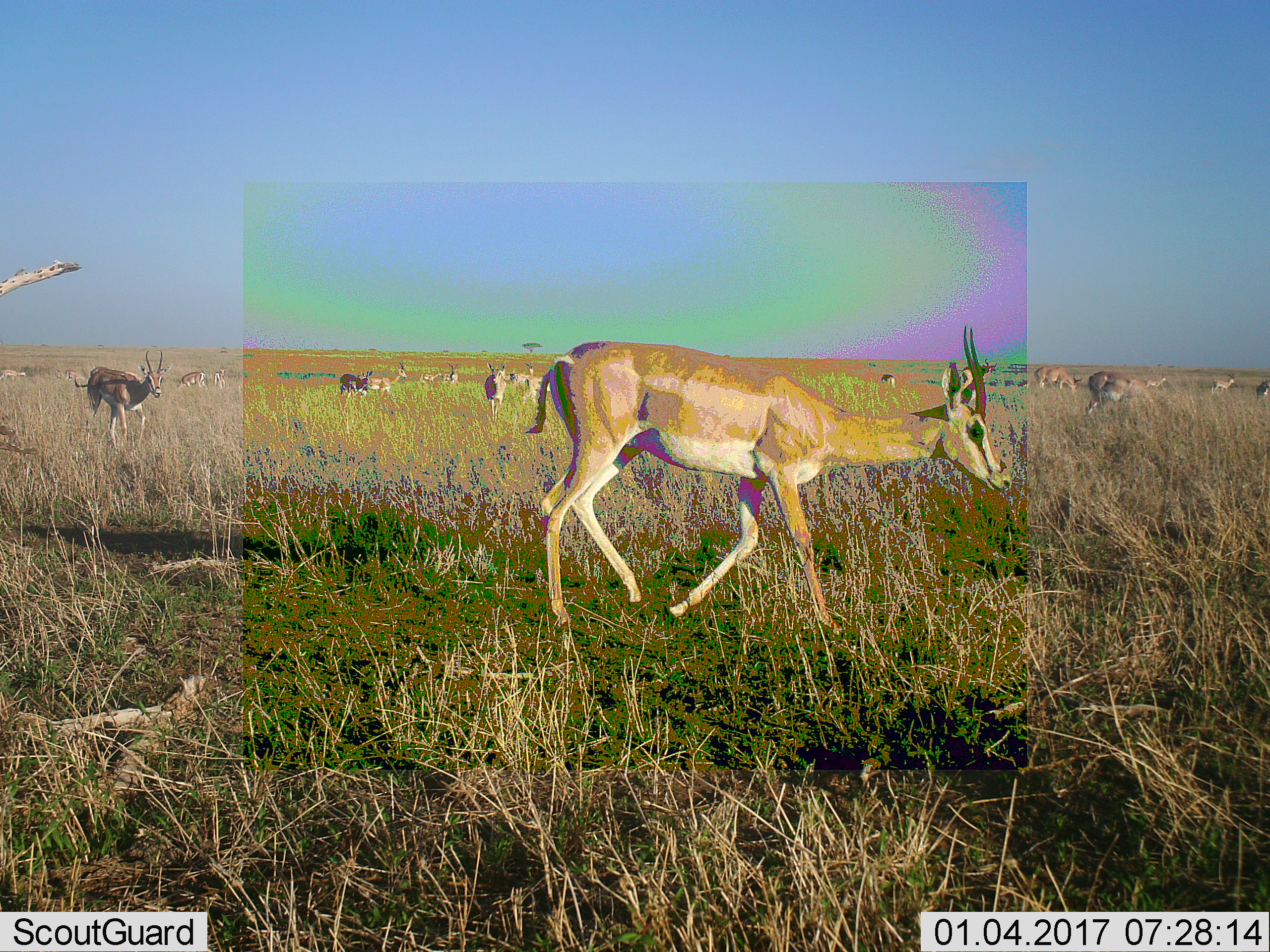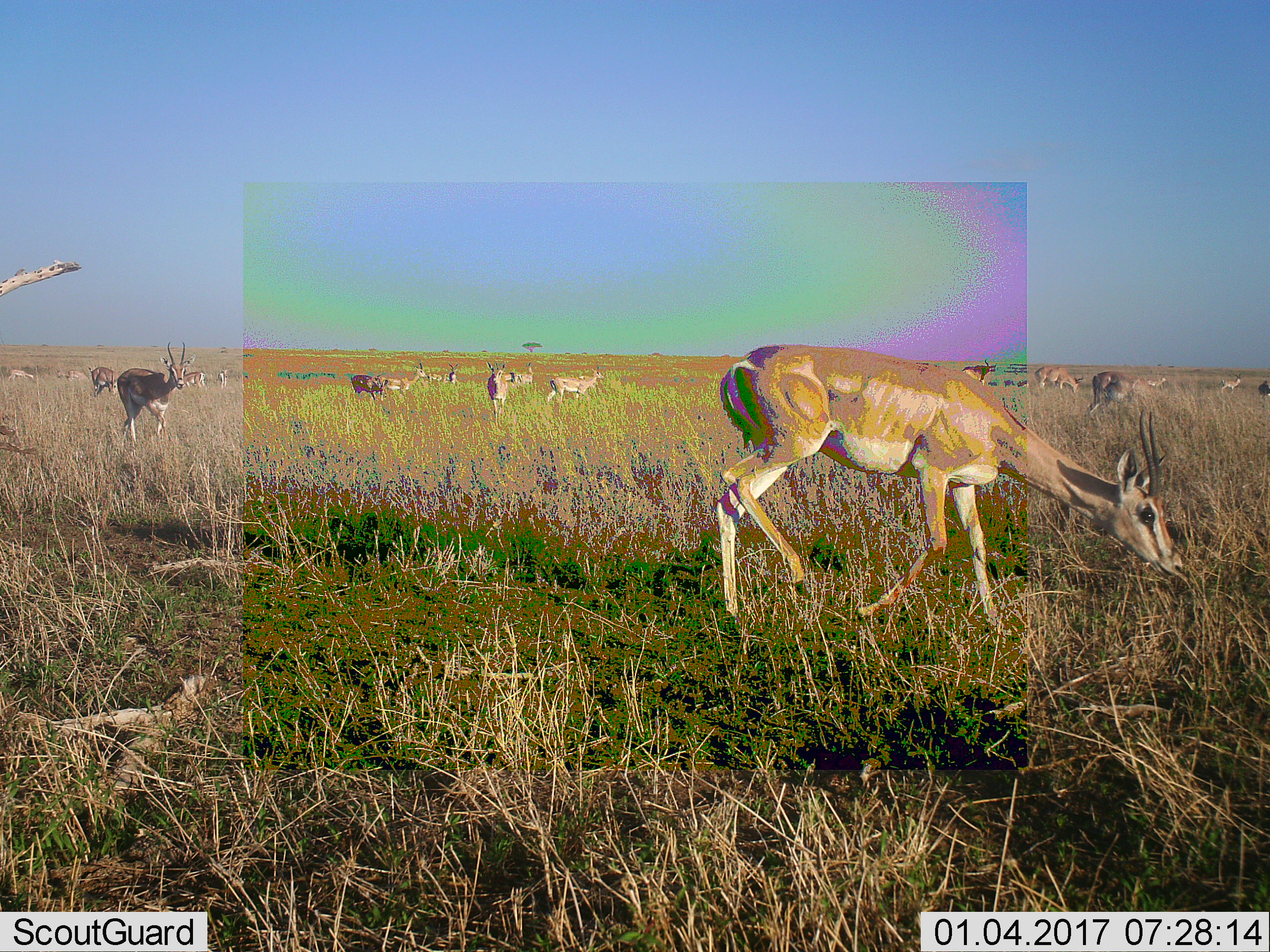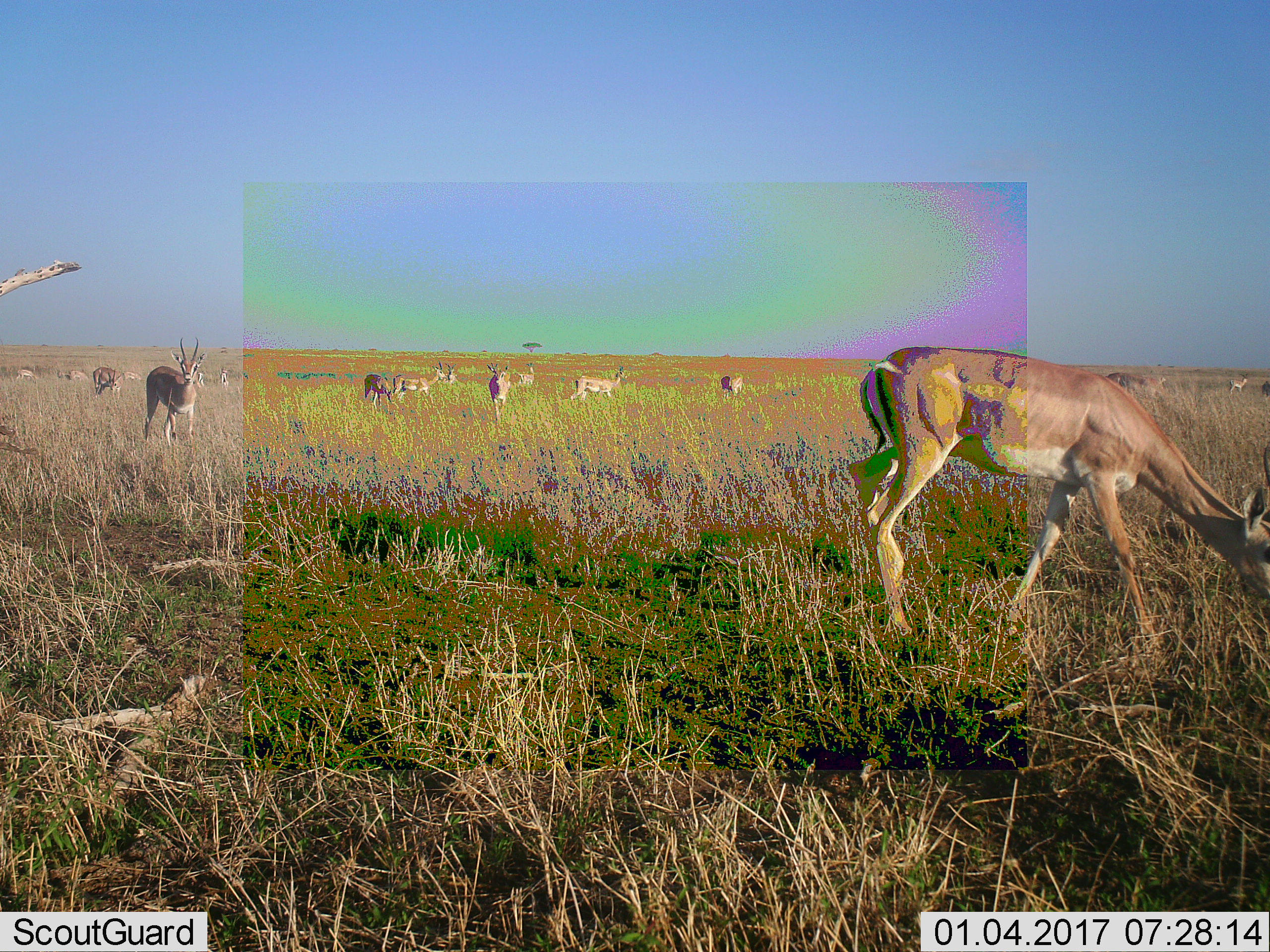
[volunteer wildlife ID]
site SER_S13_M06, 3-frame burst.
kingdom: Animalia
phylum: Chordata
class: Mammalia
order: Artiodactyla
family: Bovidae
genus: Nanger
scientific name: Nanger granti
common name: grant's gazelle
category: gazellegrants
Gazellegrants (grant's gazelle) (Nanger granti), count 11-50. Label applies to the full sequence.